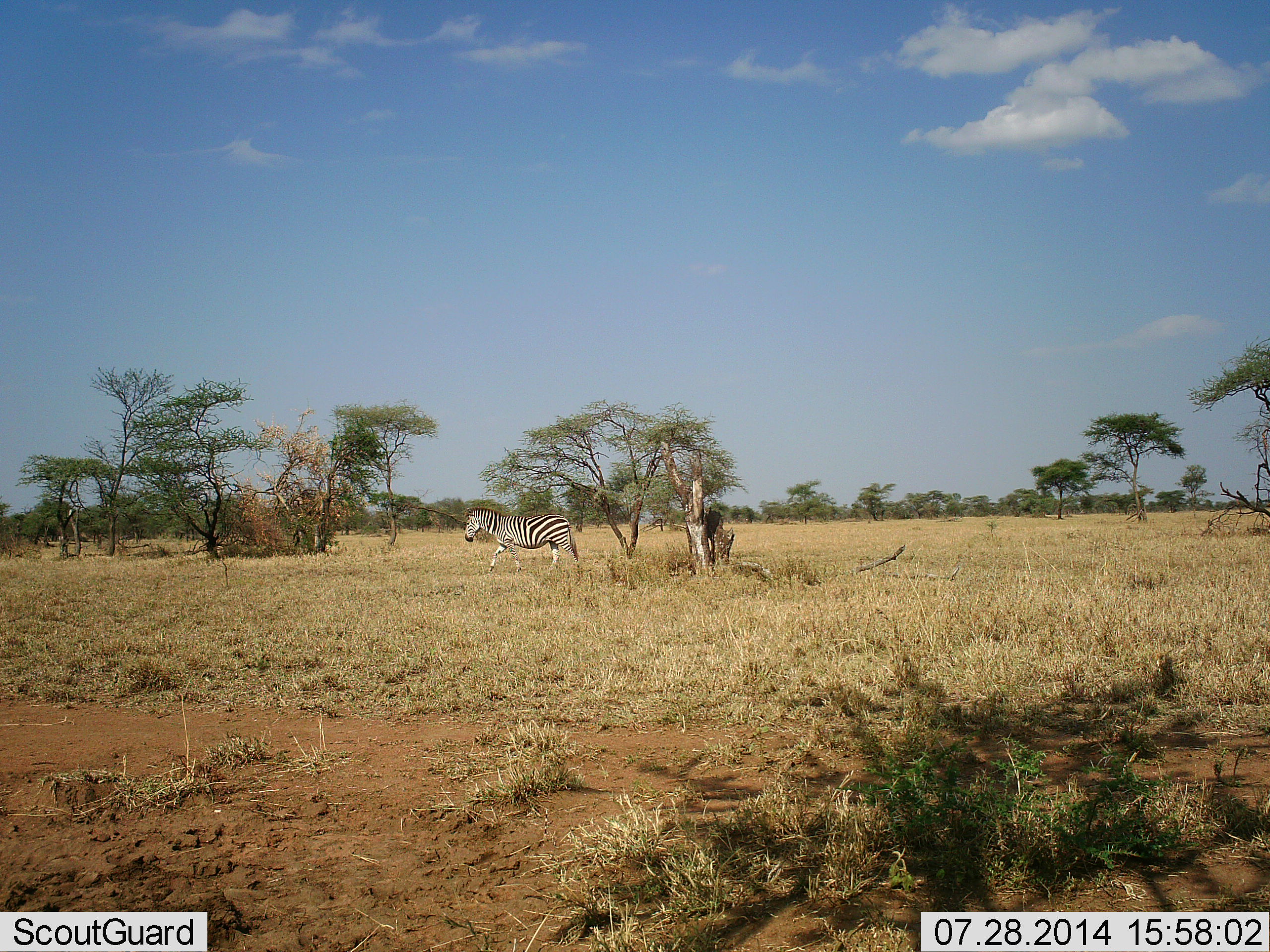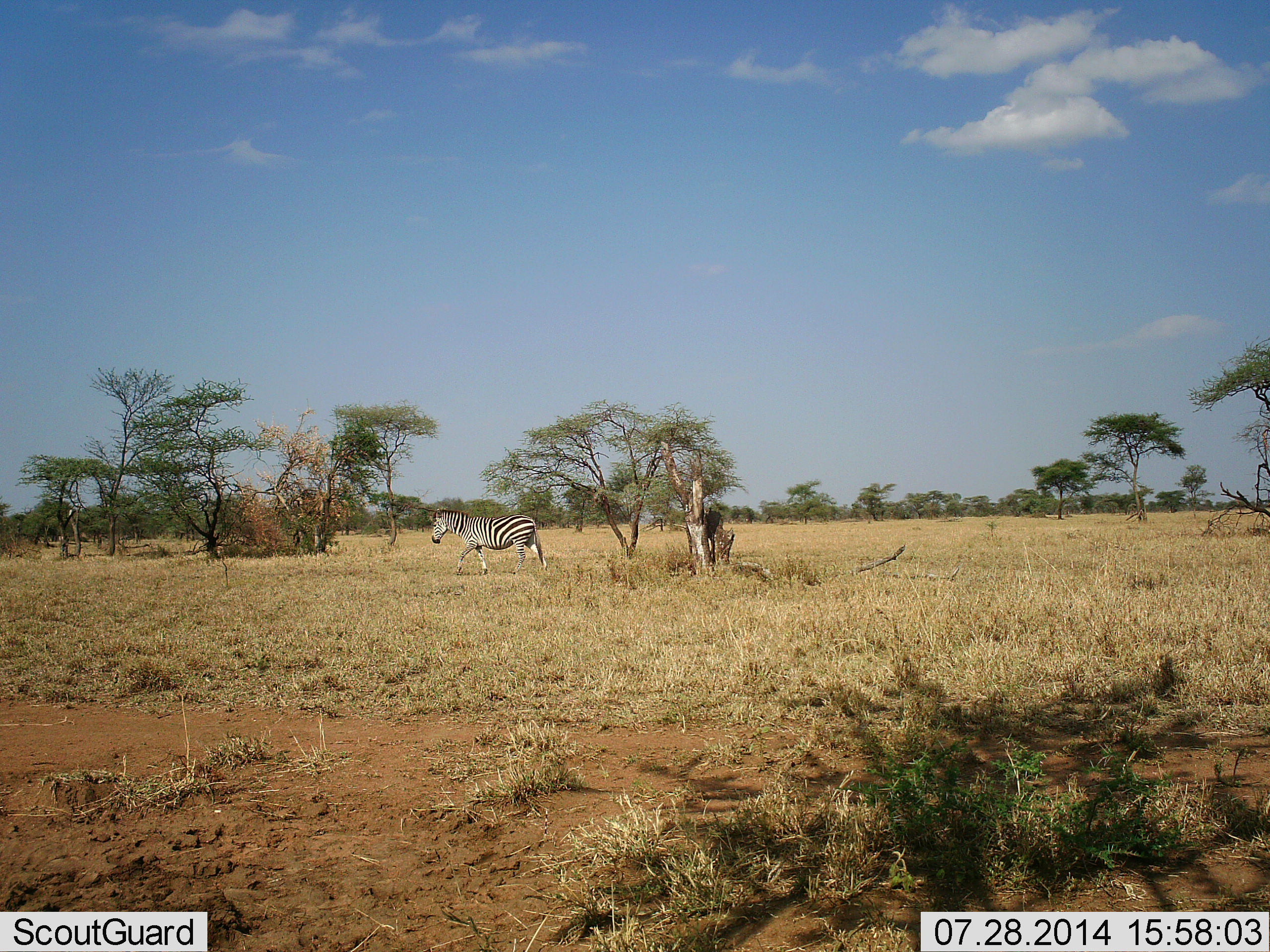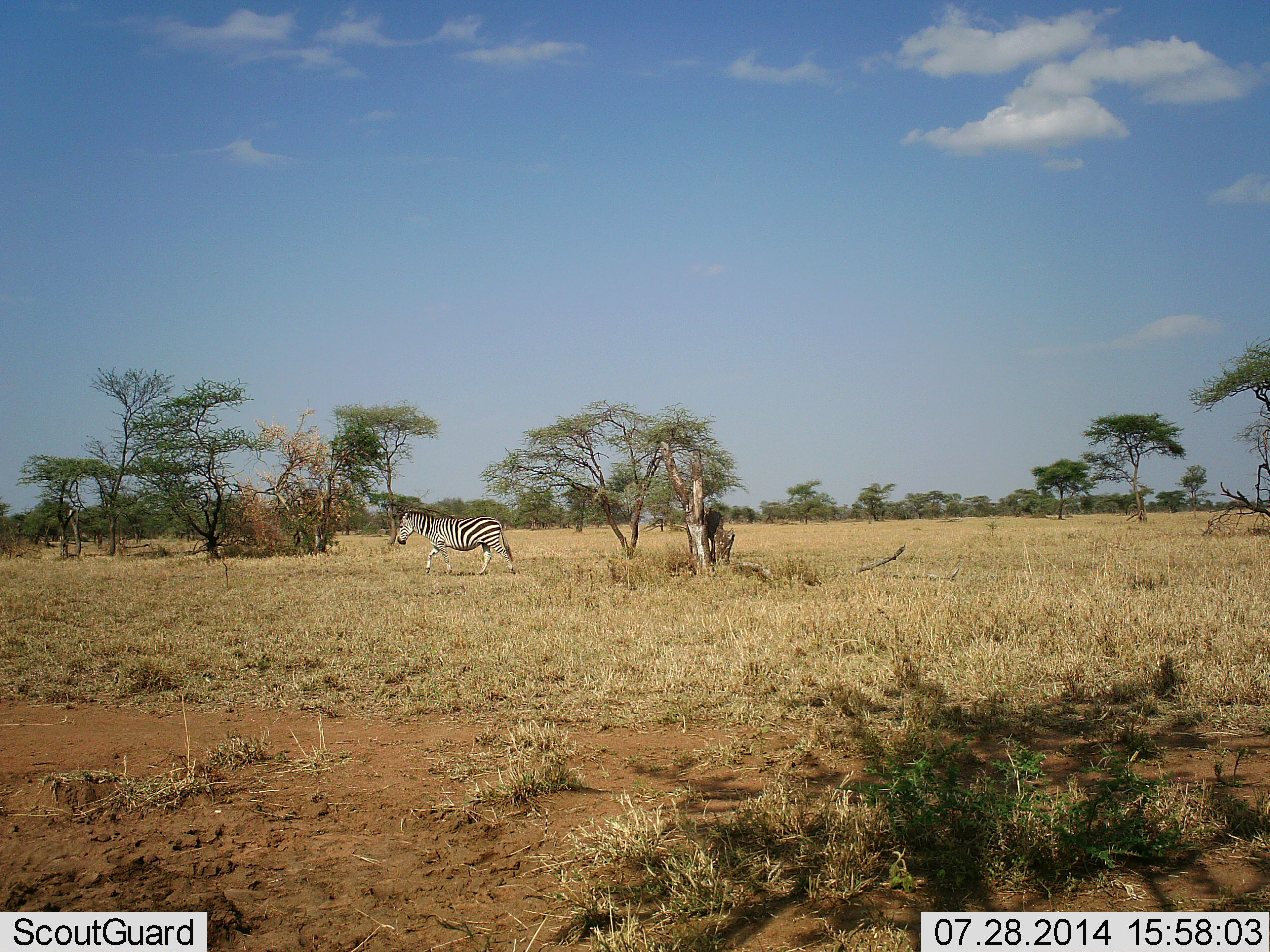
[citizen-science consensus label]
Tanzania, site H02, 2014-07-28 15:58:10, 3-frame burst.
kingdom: Animalia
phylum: Chordata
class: Mammalia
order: Perissodactyla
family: Equidae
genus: Equus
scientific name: Equus quagga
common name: plains zebra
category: zebra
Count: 1.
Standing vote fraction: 10%.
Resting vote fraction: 0%.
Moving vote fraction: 90%.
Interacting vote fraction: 0%.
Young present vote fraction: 0%.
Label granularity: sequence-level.